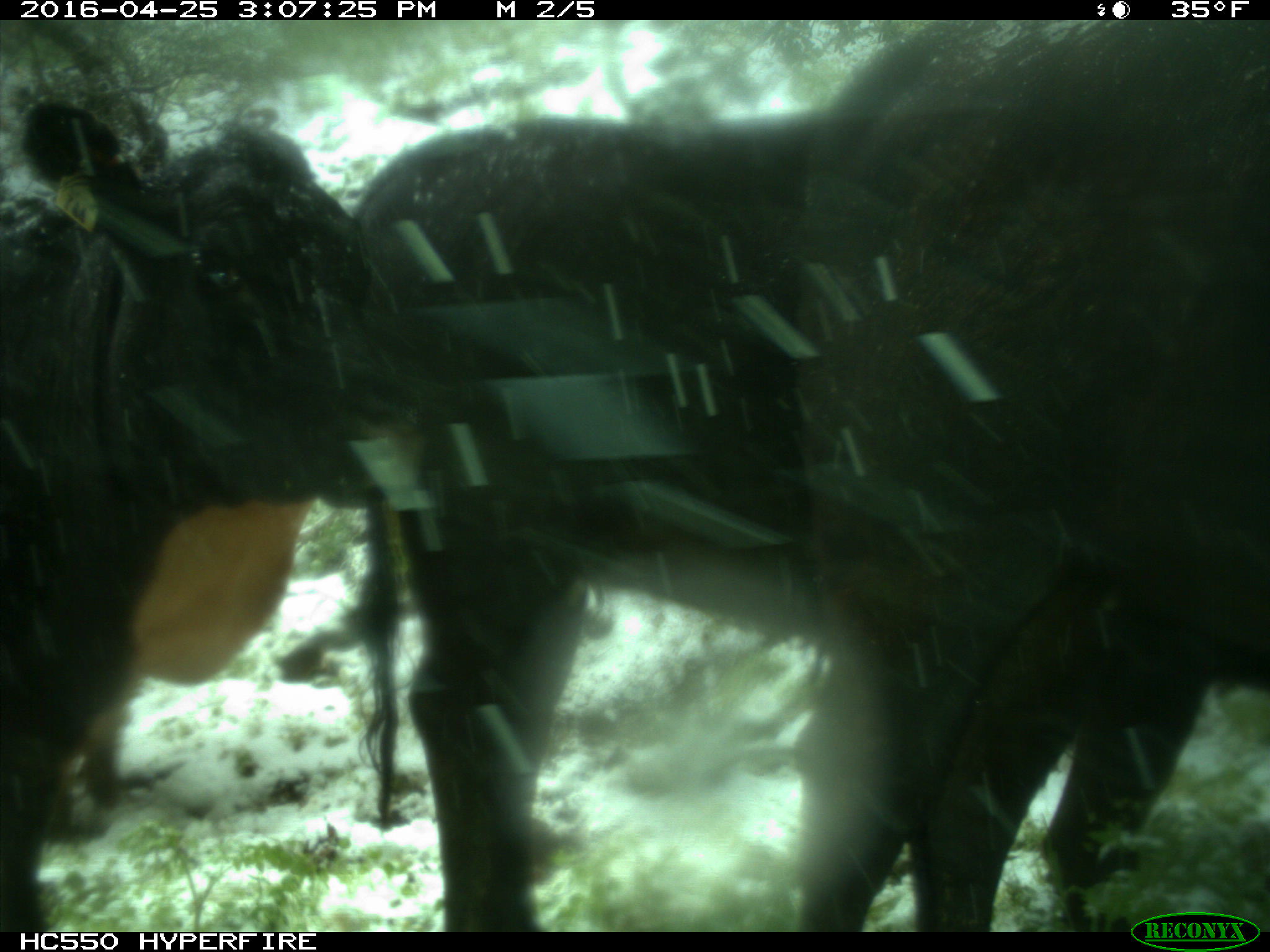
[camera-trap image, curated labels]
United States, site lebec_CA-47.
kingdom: Animalia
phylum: Chordata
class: Mammalia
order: Artiodactyla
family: Bovidae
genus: Bos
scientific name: Bos taurus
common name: domestic cow